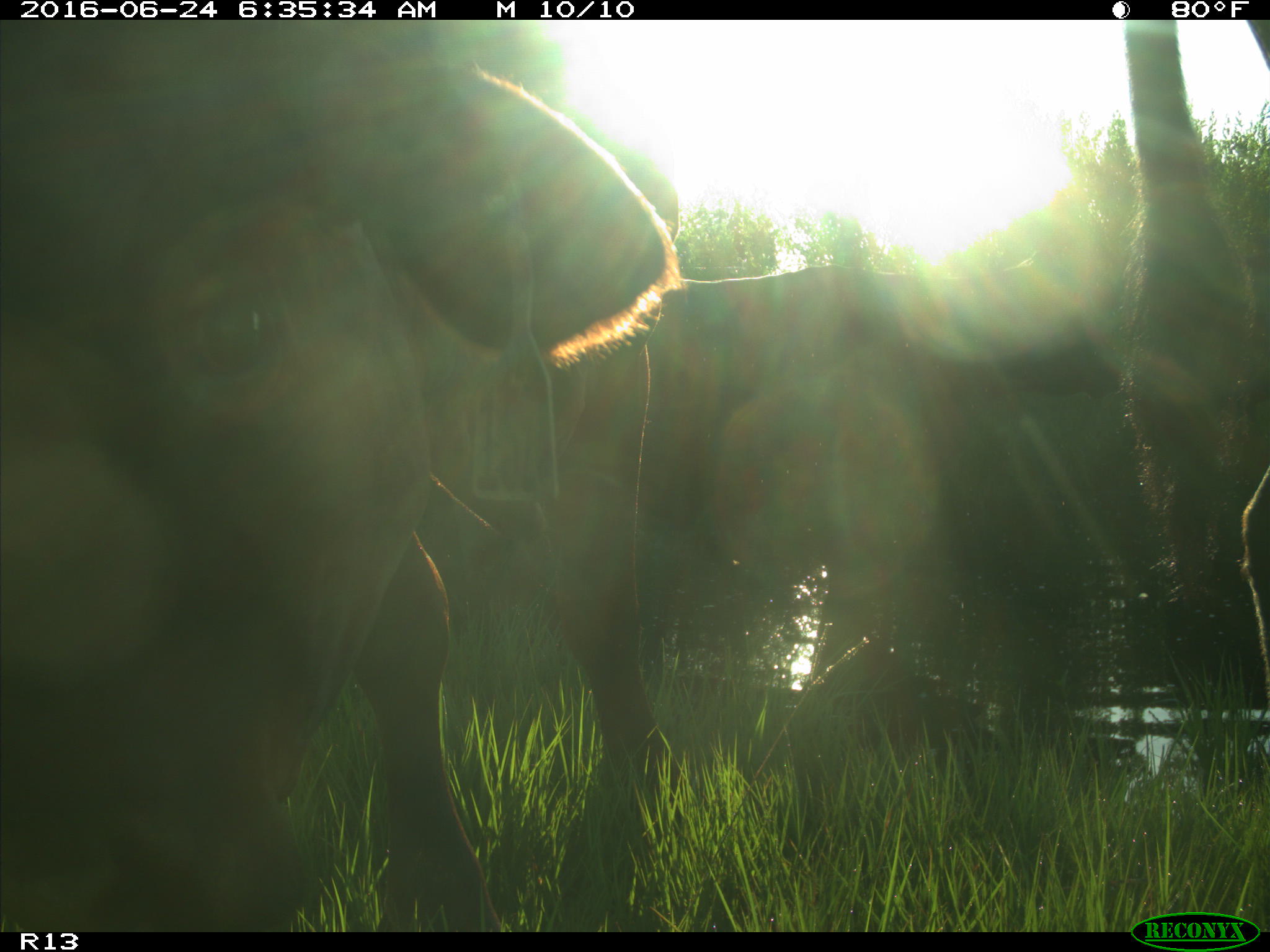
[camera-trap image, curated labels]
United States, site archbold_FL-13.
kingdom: Animalia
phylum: Chordata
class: Mammalia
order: Artiodactyla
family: Bovidae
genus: Bos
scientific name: Bos taurus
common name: domestic cow